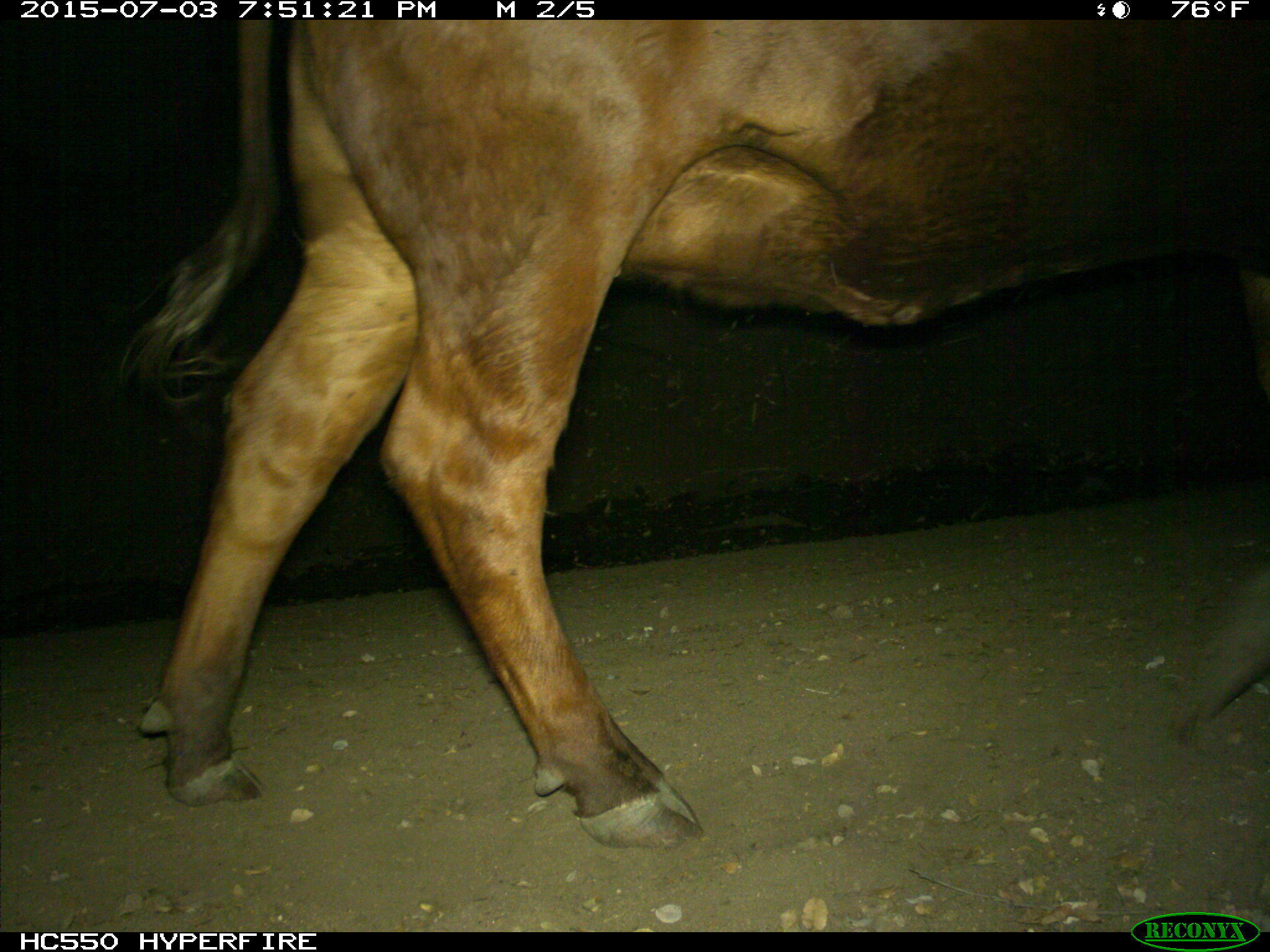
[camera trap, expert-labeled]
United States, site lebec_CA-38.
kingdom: Animalia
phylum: Chordata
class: Mammalia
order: Artiodactyla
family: Bovidae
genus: Bos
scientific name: Bos taurus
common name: domestic cow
Bos taurus (domestic cow).